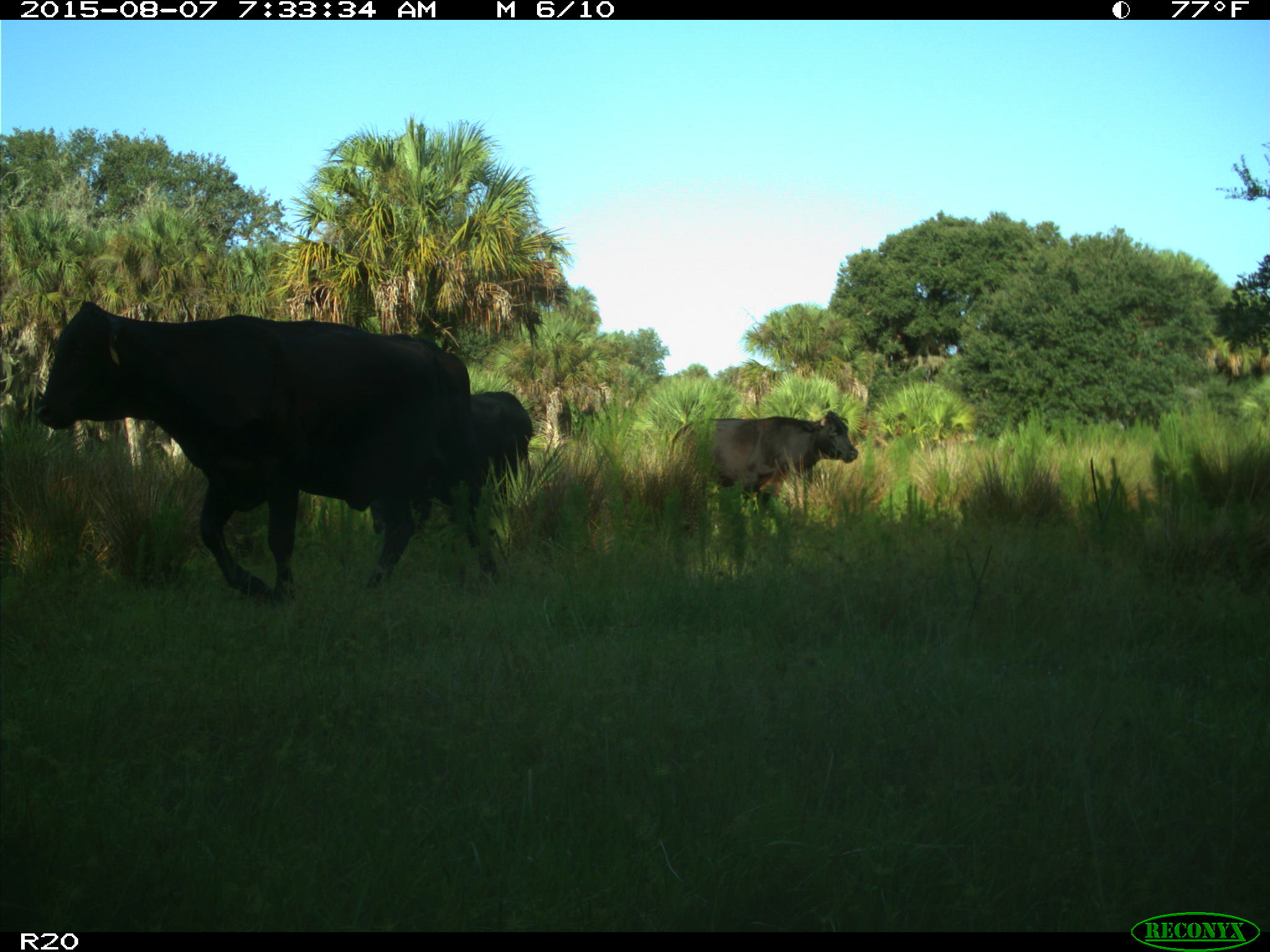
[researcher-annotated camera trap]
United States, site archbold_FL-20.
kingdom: Animalia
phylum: Chordata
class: Mammalia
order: Artiodactyla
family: Bovidae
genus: Bos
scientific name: Bos taurus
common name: domestic cow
Bos taurus (domestic cow).